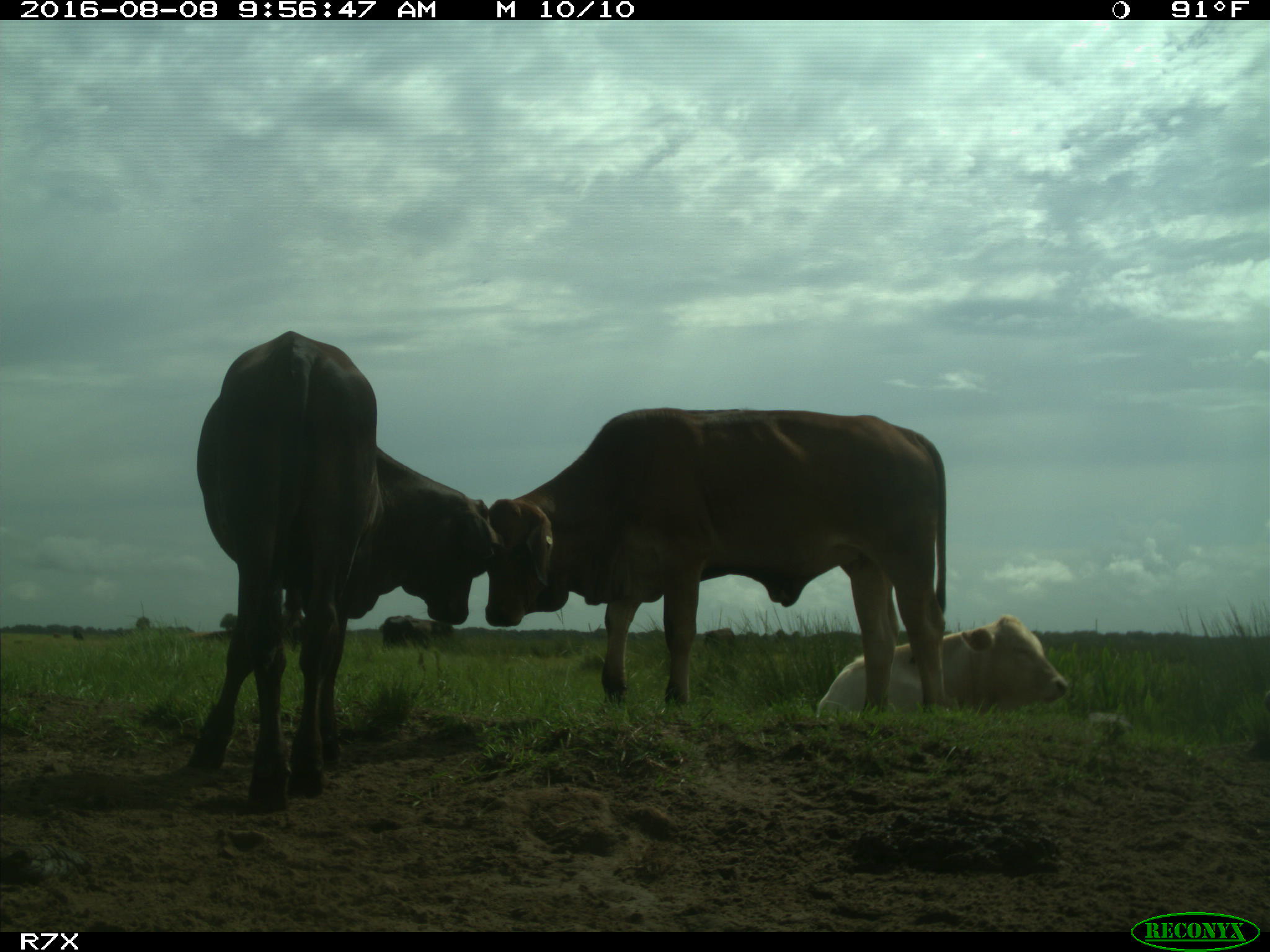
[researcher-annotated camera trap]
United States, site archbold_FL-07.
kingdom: Animalia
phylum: Chordata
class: Mammalia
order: Artiodactyla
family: Bovidae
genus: Bos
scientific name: Bos taurus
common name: domestic cow